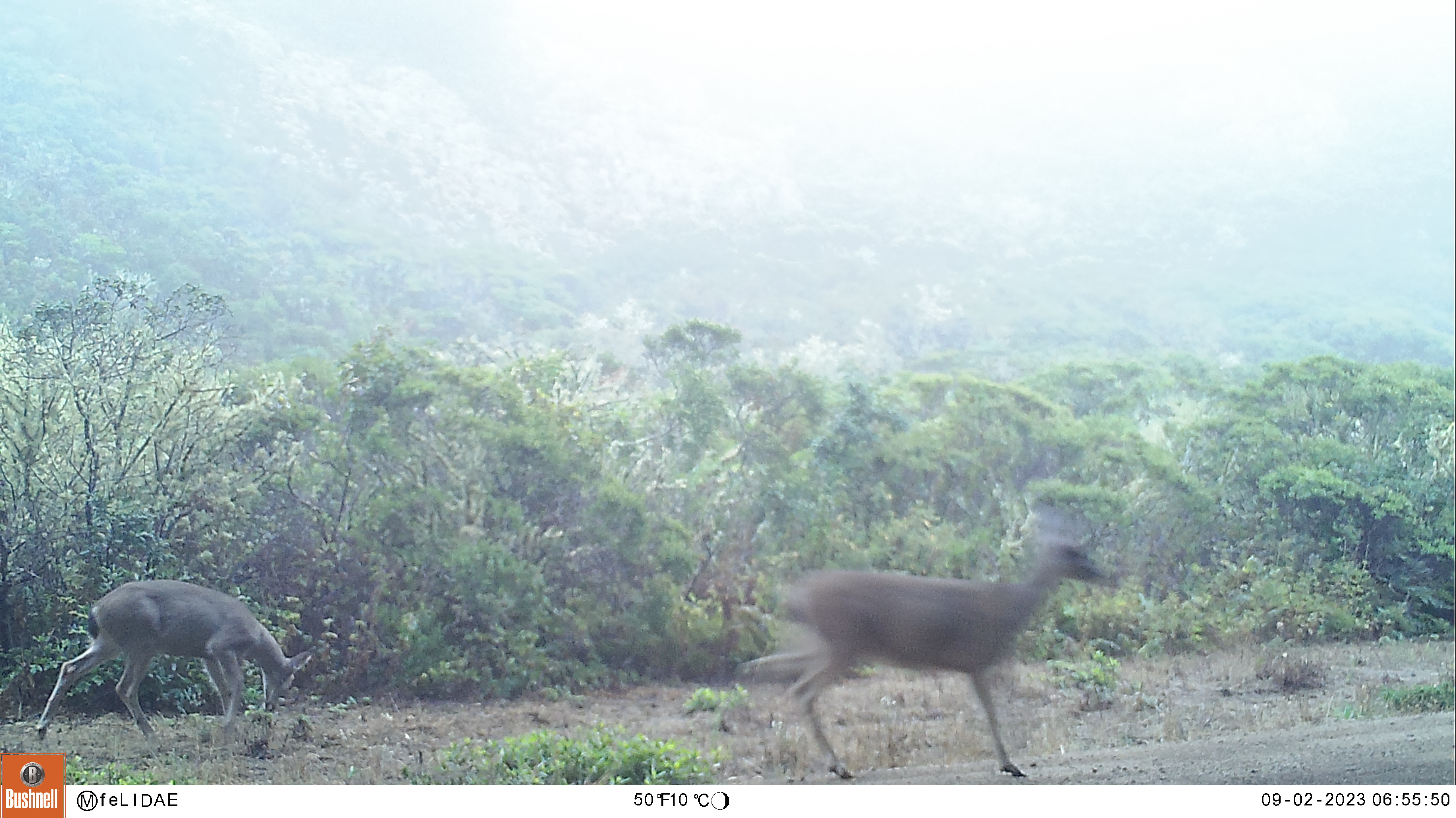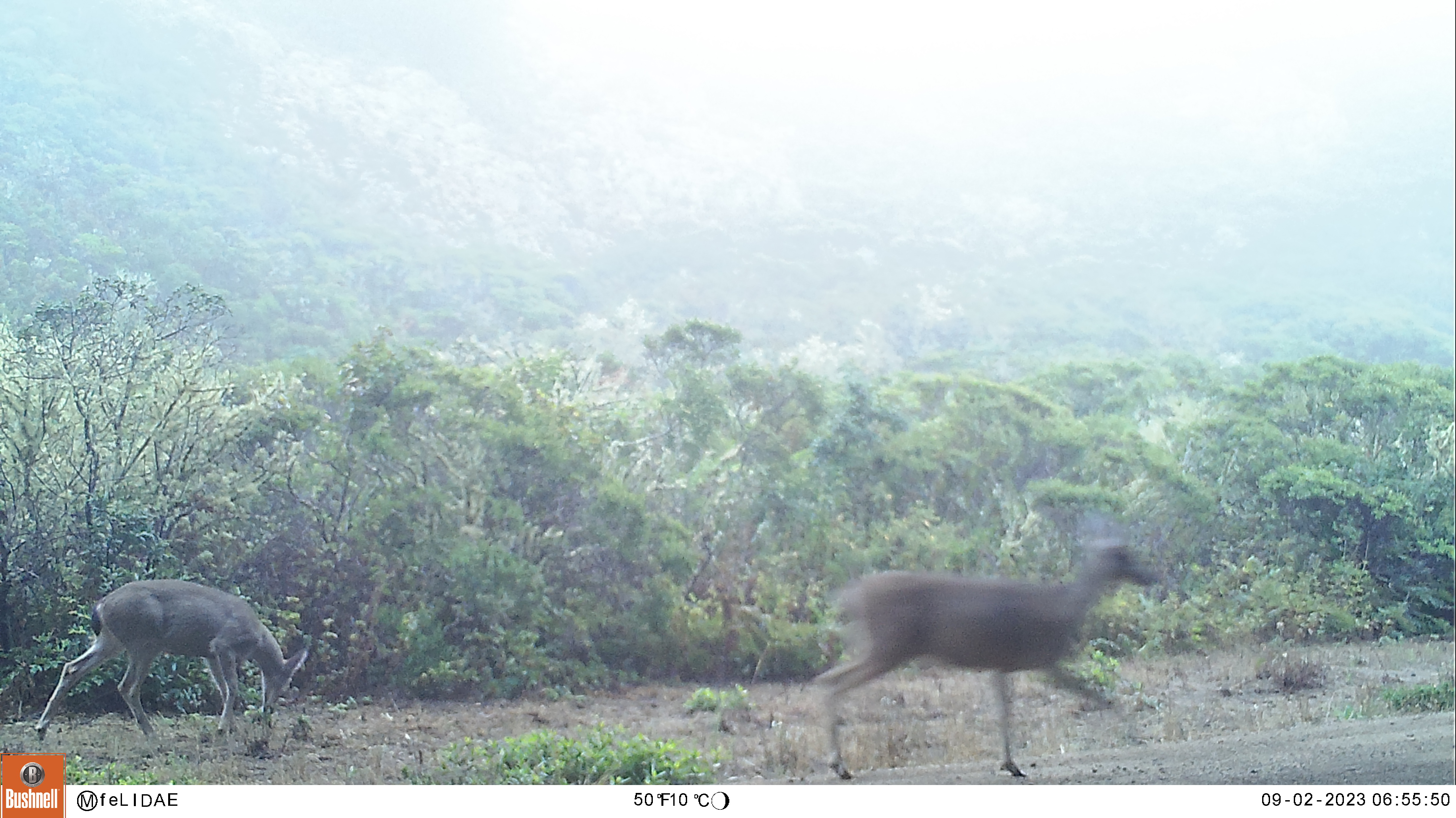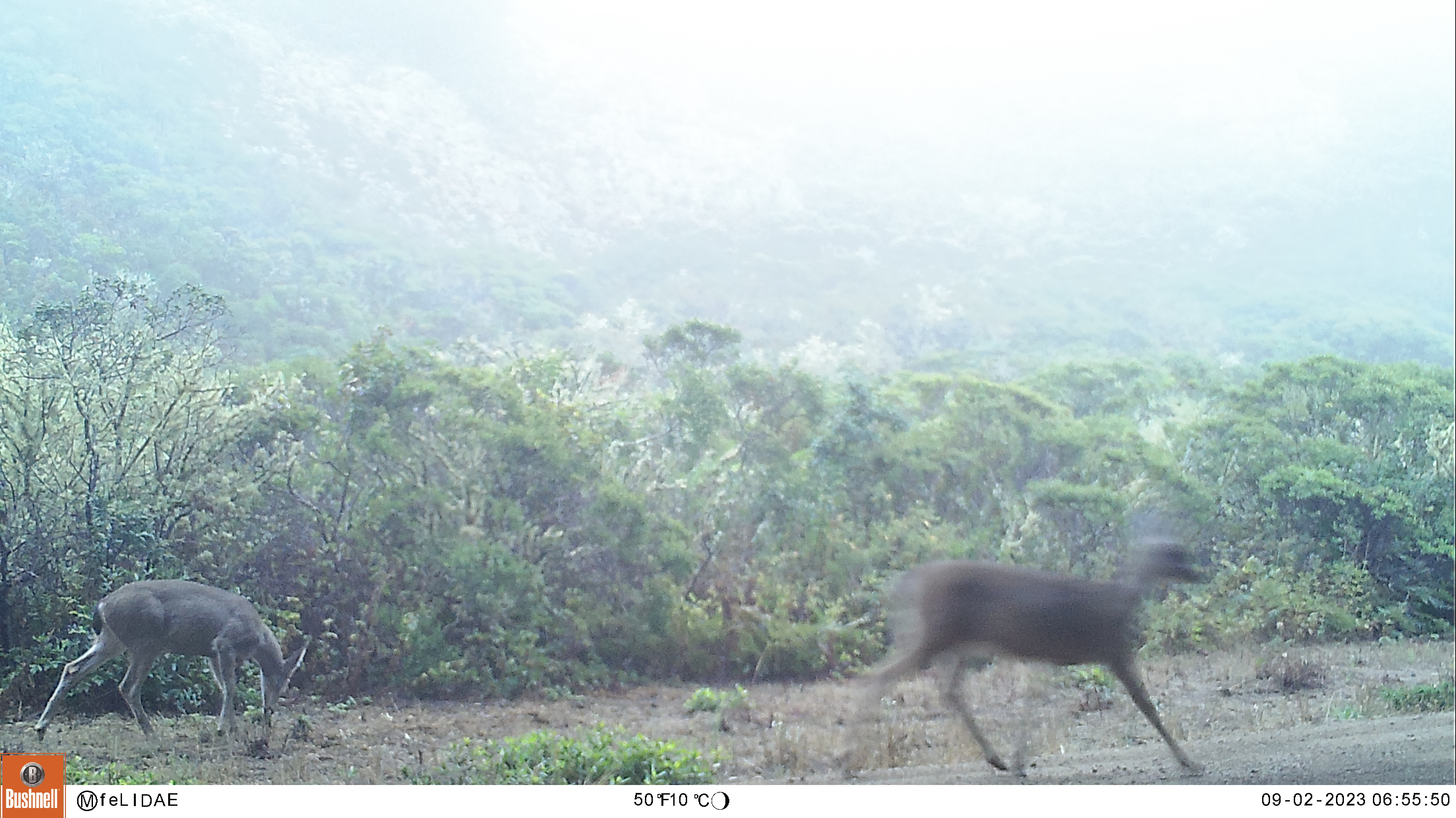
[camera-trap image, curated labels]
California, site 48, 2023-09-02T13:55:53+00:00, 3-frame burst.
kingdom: Animalia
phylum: Chordata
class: Mammalia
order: Artiodactyla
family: Cervidae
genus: Odocoileus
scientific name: Odocoileus hemionus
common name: mule deer